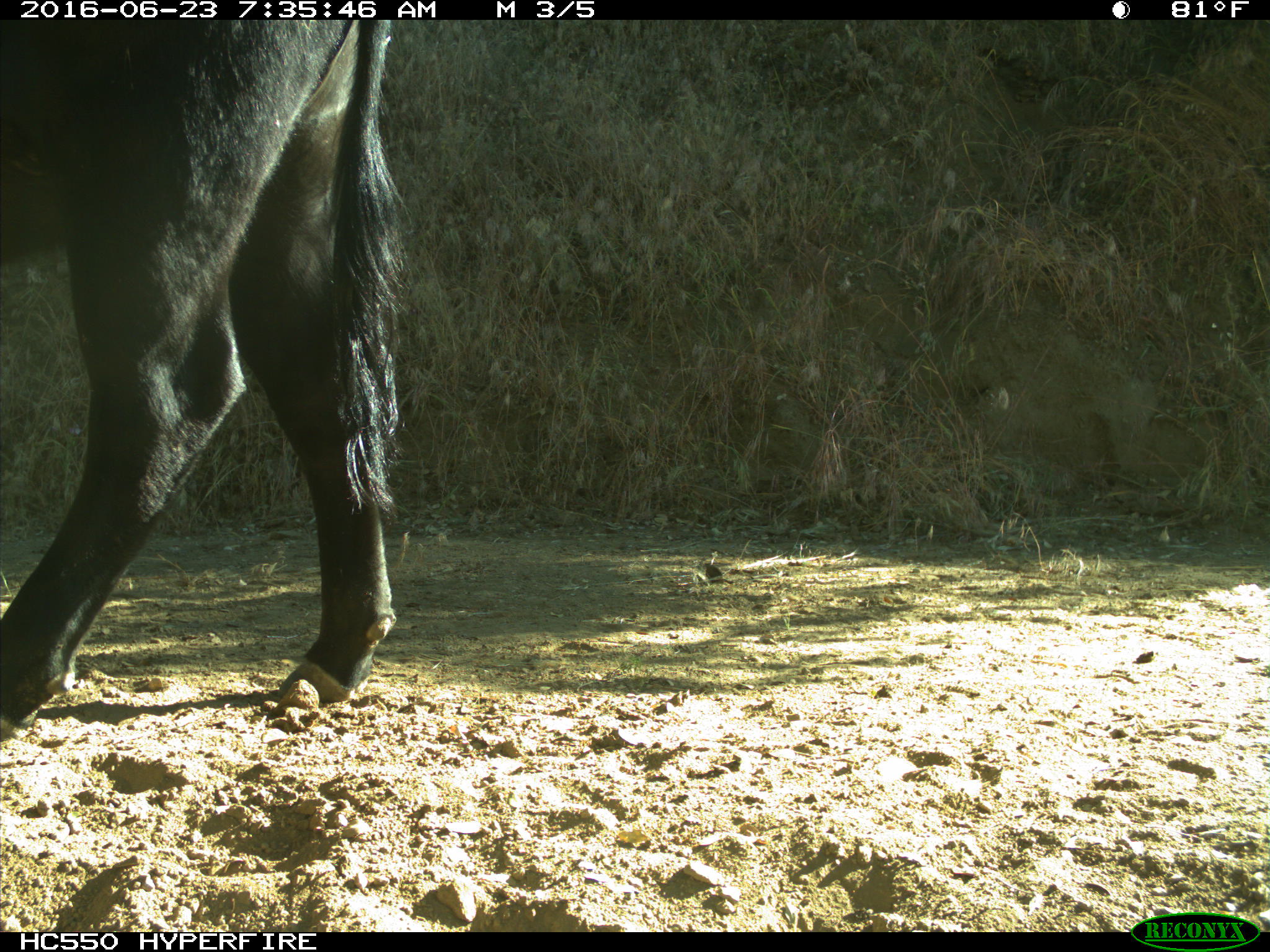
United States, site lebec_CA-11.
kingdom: Animalia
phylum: Chordata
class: Mammalia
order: Artiodactyla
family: Bovidae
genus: Bos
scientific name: Bos taurus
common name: domestic cow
Bos taurus (domestic cow).